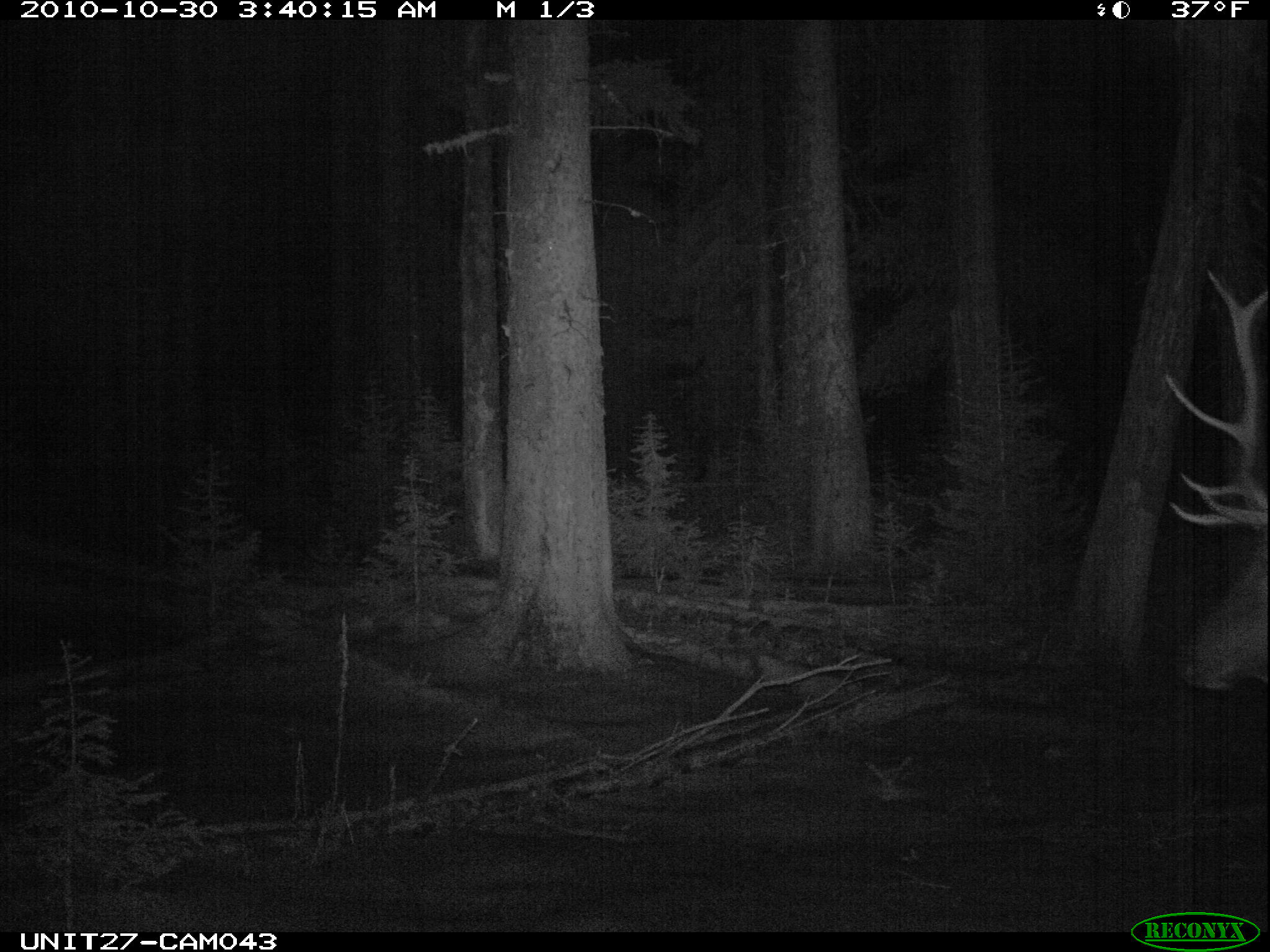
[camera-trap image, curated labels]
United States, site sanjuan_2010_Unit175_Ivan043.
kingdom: Animalia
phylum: Chordata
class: Mammalia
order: Artiodactyla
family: Cervidae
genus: Cervus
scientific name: Cervus elaphus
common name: red deer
Cervus elaphus (red deer).